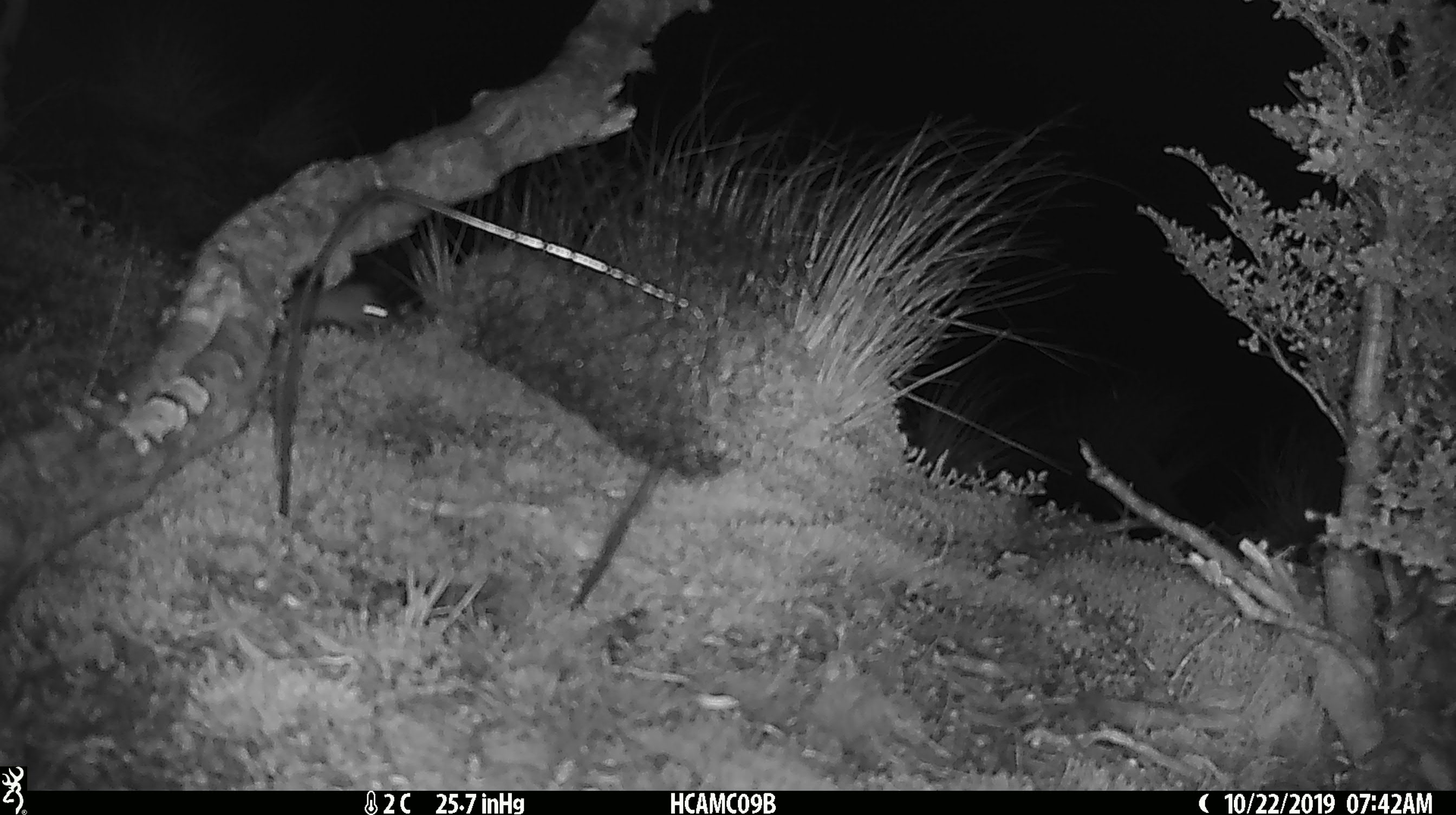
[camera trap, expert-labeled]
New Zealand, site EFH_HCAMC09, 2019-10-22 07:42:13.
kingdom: Animalia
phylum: Chordata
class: Mammalia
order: Rodentia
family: Muridae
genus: Mus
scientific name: Mus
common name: mouse